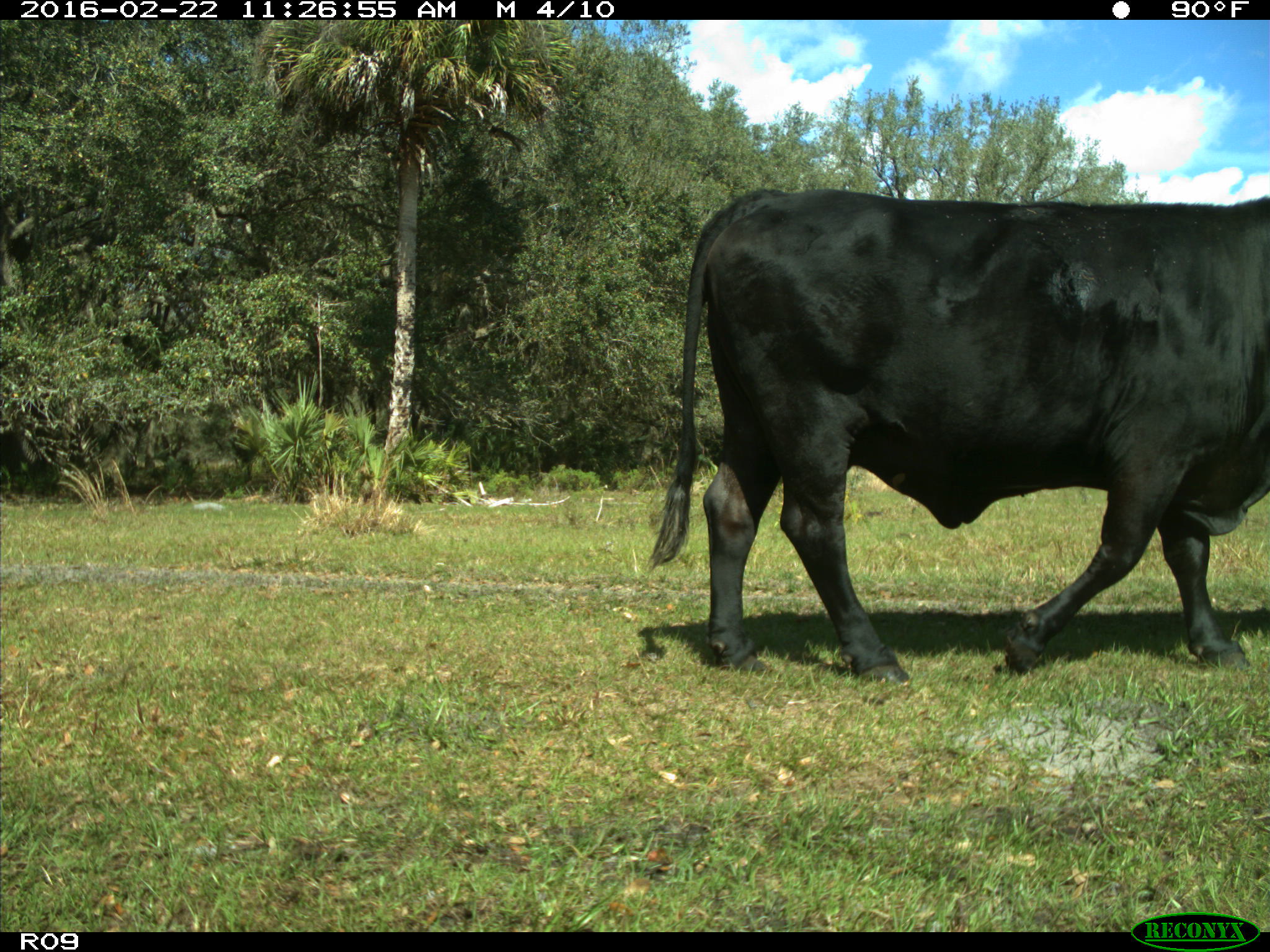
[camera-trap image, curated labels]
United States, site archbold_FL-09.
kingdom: Animalia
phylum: Chordata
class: Mammalia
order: Artiodactyla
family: Bovidae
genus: Bos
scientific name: Bos taurus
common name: domestic cow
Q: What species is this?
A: Bos taurus (domestic cow).